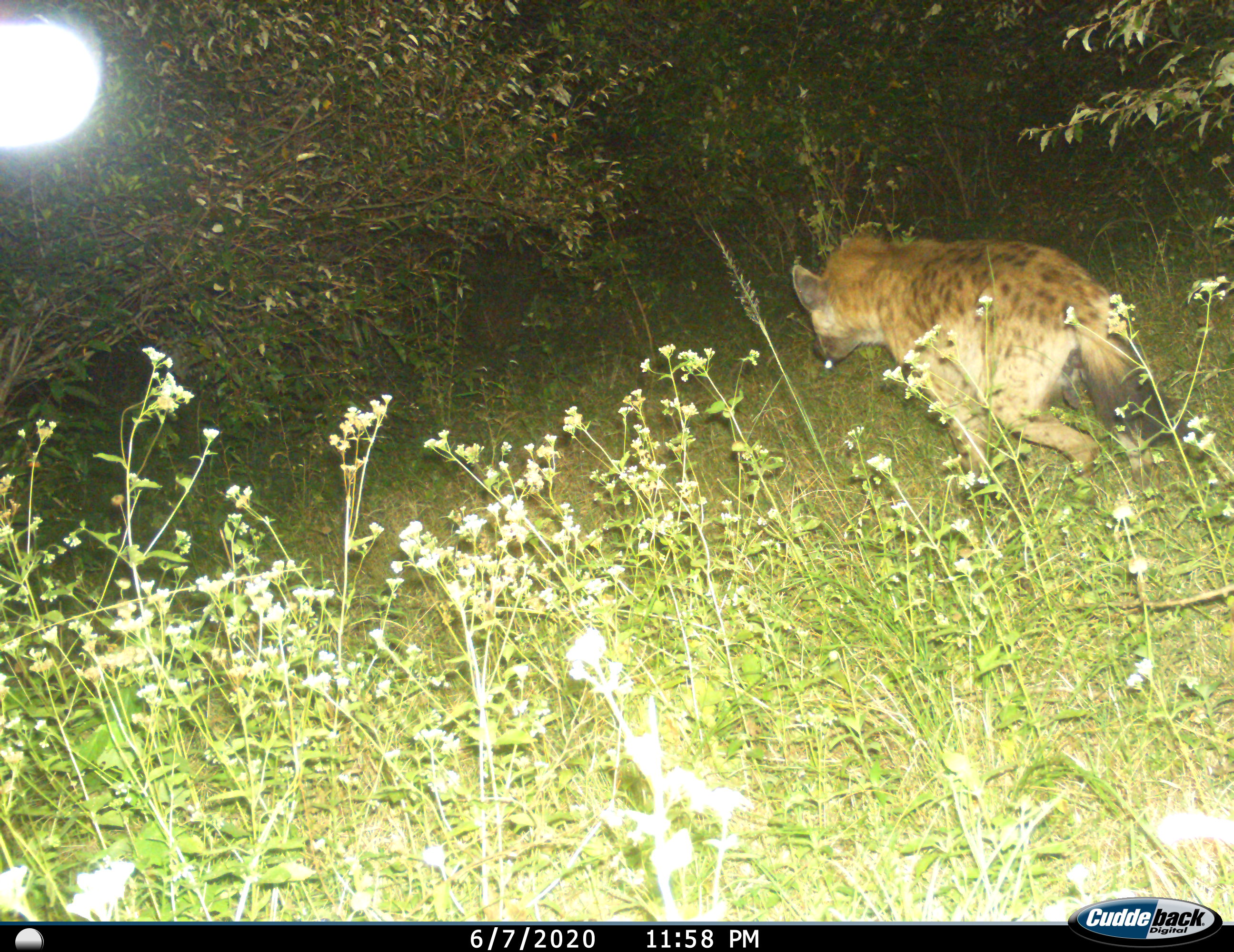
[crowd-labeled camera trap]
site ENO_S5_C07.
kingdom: Animalia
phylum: Chordata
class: Mammalia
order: Carnivora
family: Hyaenidae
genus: Crocuta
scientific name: Crocuta crocuta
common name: spotted hyena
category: hyenaspotted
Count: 1.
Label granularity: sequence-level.